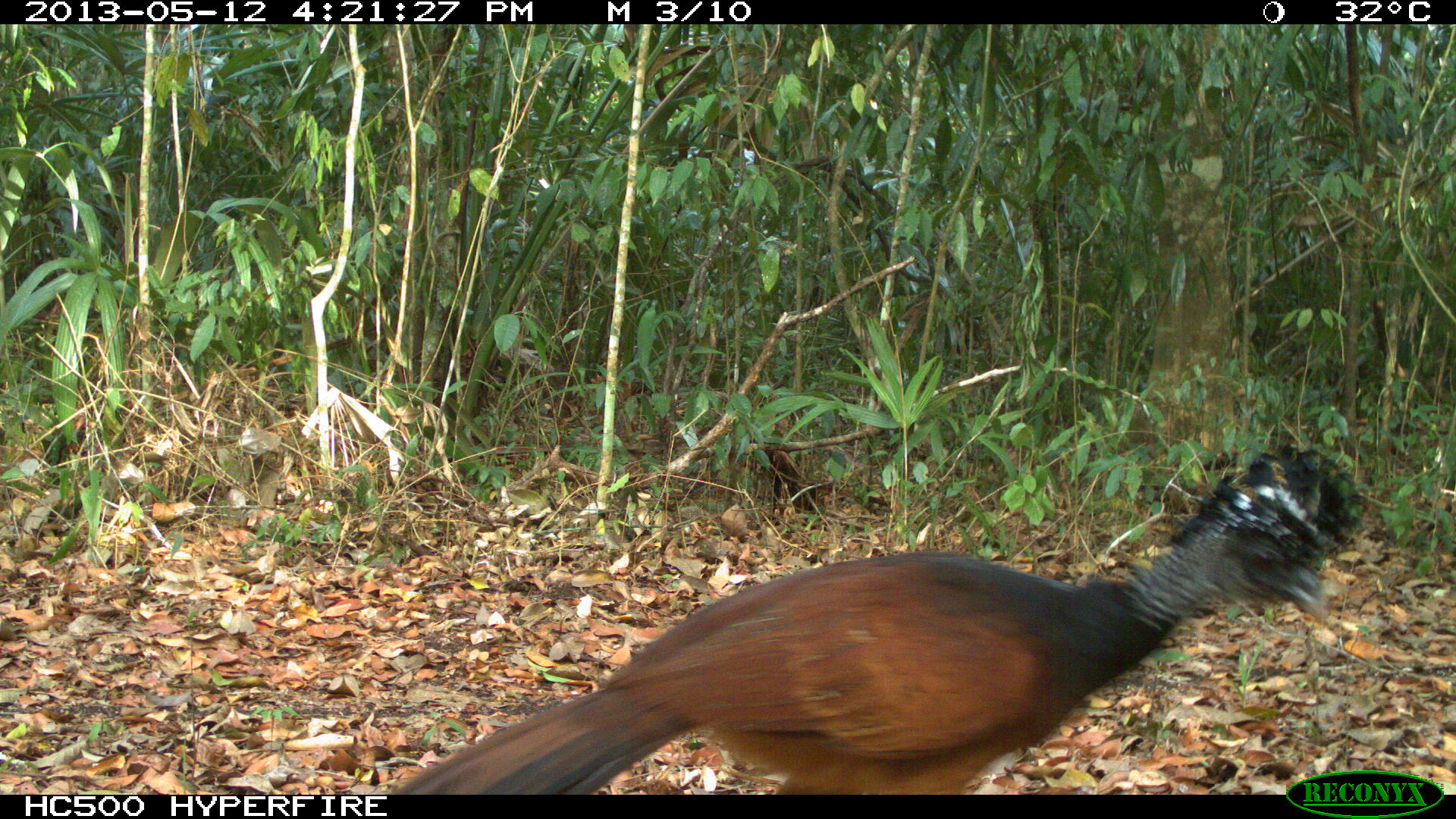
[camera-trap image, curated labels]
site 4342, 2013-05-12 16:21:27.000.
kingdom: Animalia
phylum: Chordata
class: Aves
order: Galliformes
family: Cracidae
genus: Crax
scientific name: Crax rubra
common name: great curassow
Crax rubra (great curassow), count 1, sex female.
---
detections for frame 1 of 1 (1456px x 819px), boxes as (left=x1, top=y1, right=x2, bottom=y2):
crax rubra: (left=386, top=438, right=1363, bottom=793)